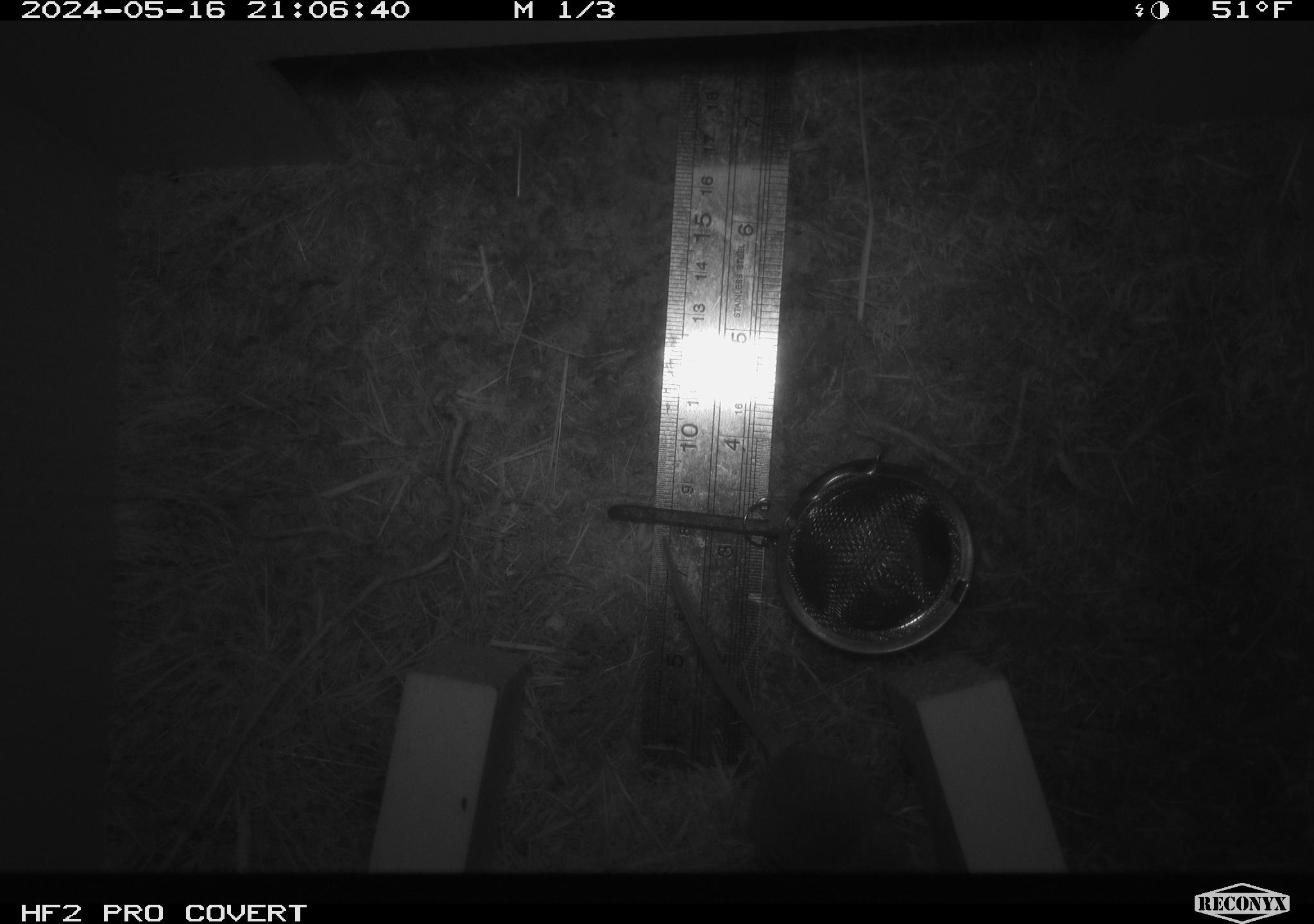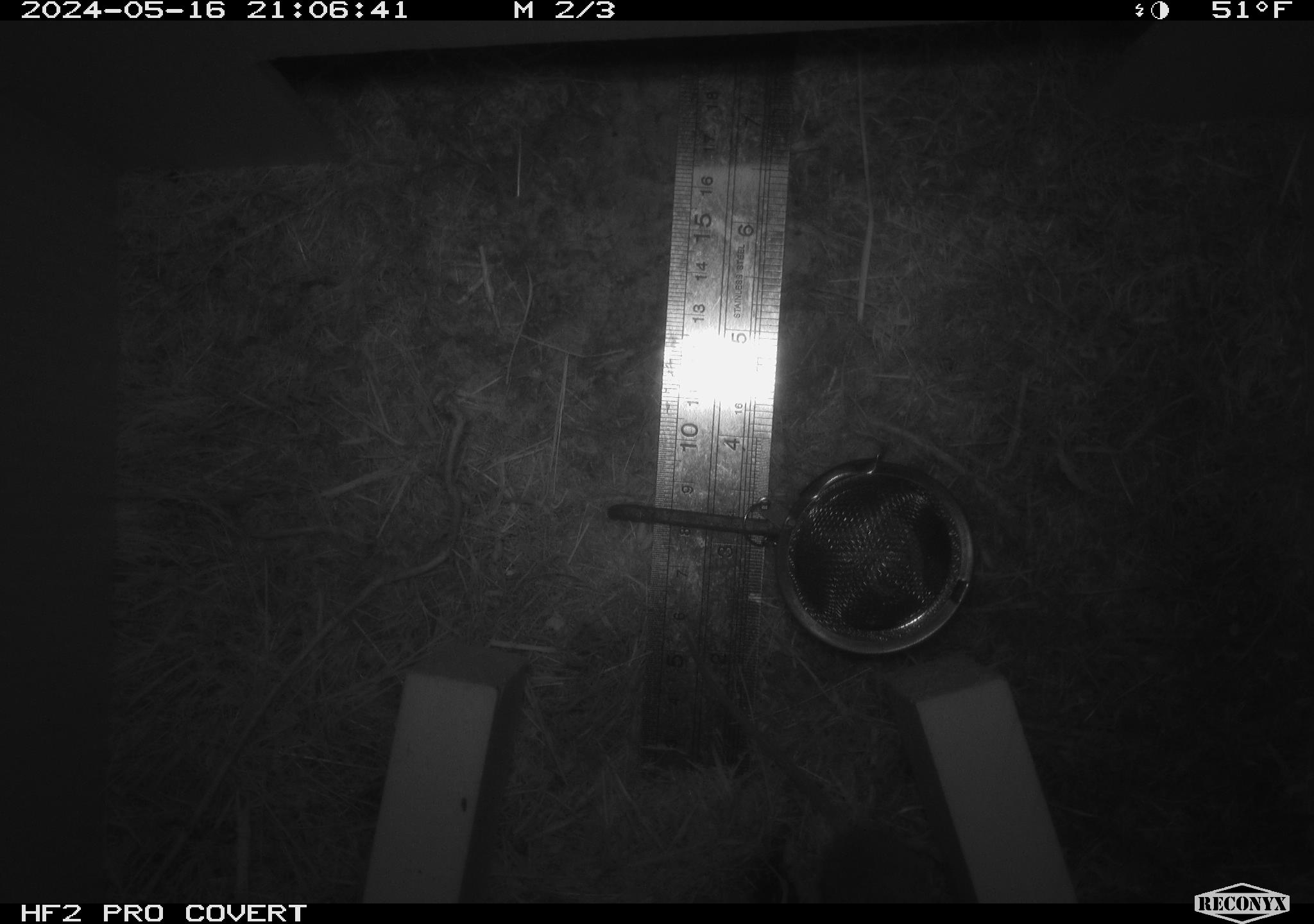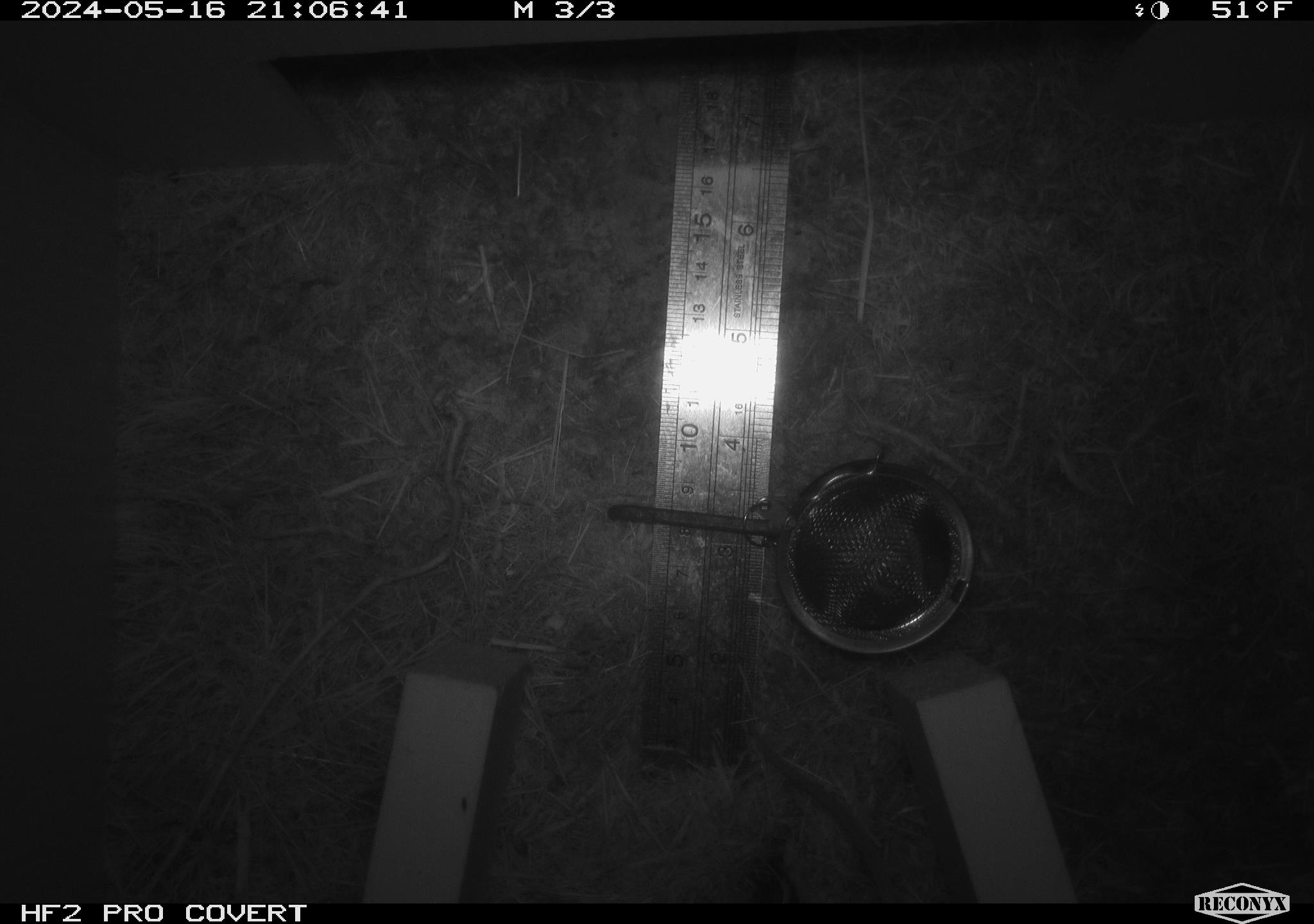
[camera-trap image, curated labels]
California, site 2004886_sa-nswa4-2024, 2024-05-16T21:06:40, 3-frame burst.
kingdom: Animalia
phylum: Chordata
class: Mammalia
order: Rodentia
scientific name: Rodentia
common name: rodent